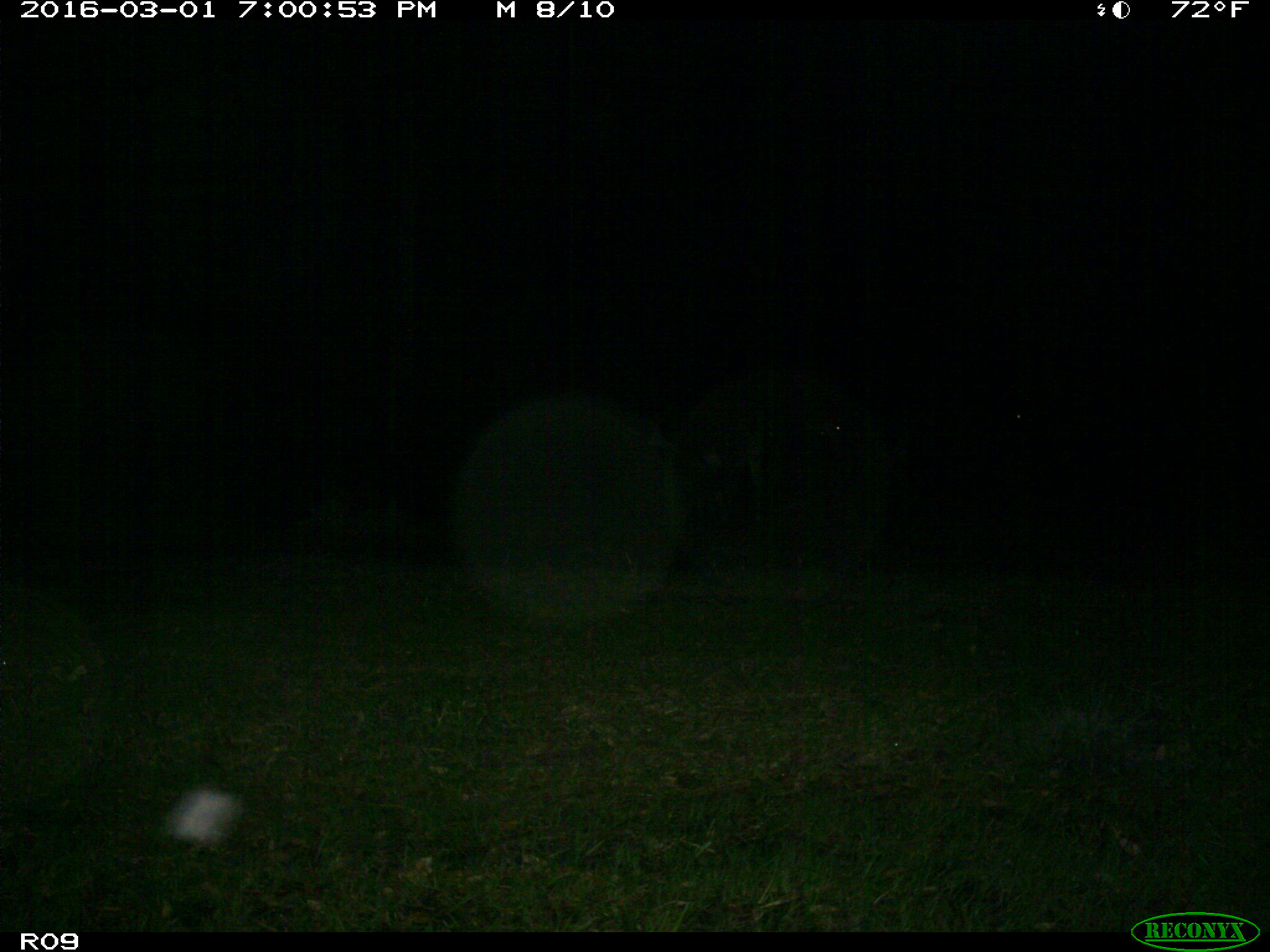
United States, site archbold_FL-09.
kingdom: Animalia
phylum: Chordata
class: Mammalia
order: Artiodactyla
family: Bovidae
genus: Bos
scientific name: Bos taurus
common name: domestic cow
Bos taurus (domestic cow).